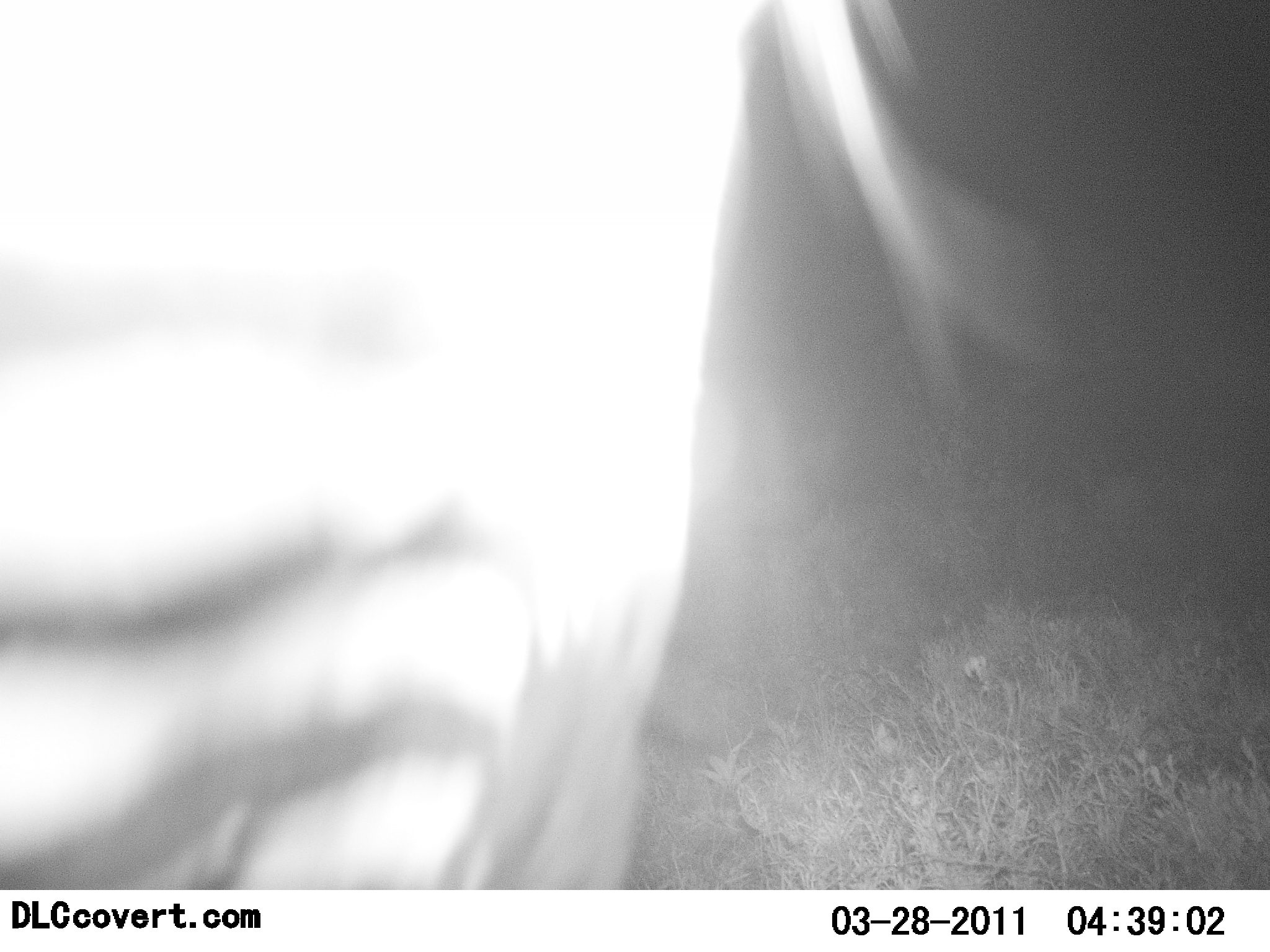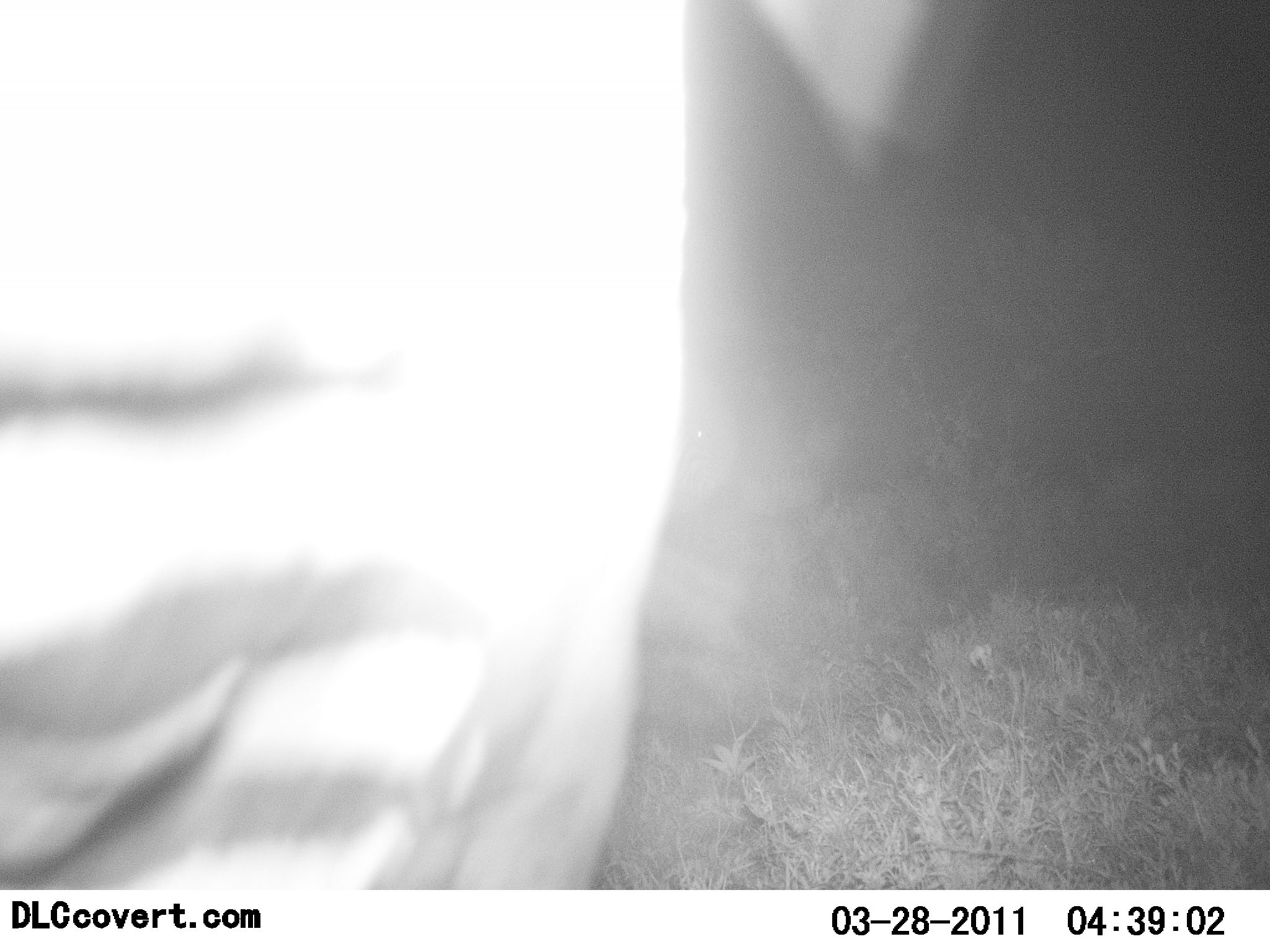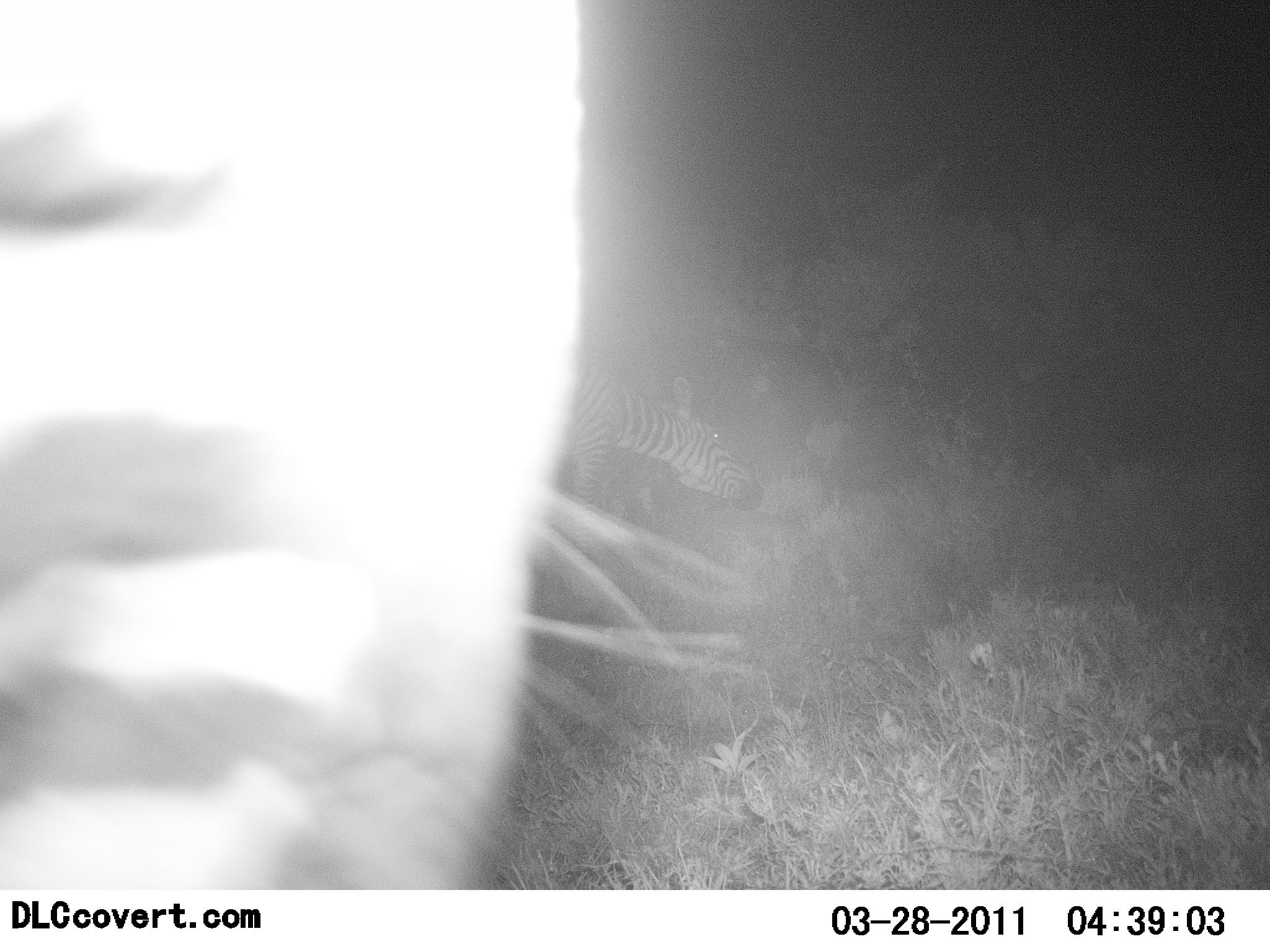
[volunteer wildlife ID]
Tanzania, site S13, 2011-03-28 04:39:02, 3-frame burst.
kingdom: Animalia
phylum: Chordata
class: Mammalia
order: Perissodactyla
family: Equidae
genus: Equus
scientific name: Equus quagga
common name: plains zebra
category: zebra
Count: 2.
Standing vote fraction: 43%.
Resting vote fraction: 0%.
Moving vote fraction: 29%.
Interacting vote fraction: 14%.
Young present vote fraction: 0%.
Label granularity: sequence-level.